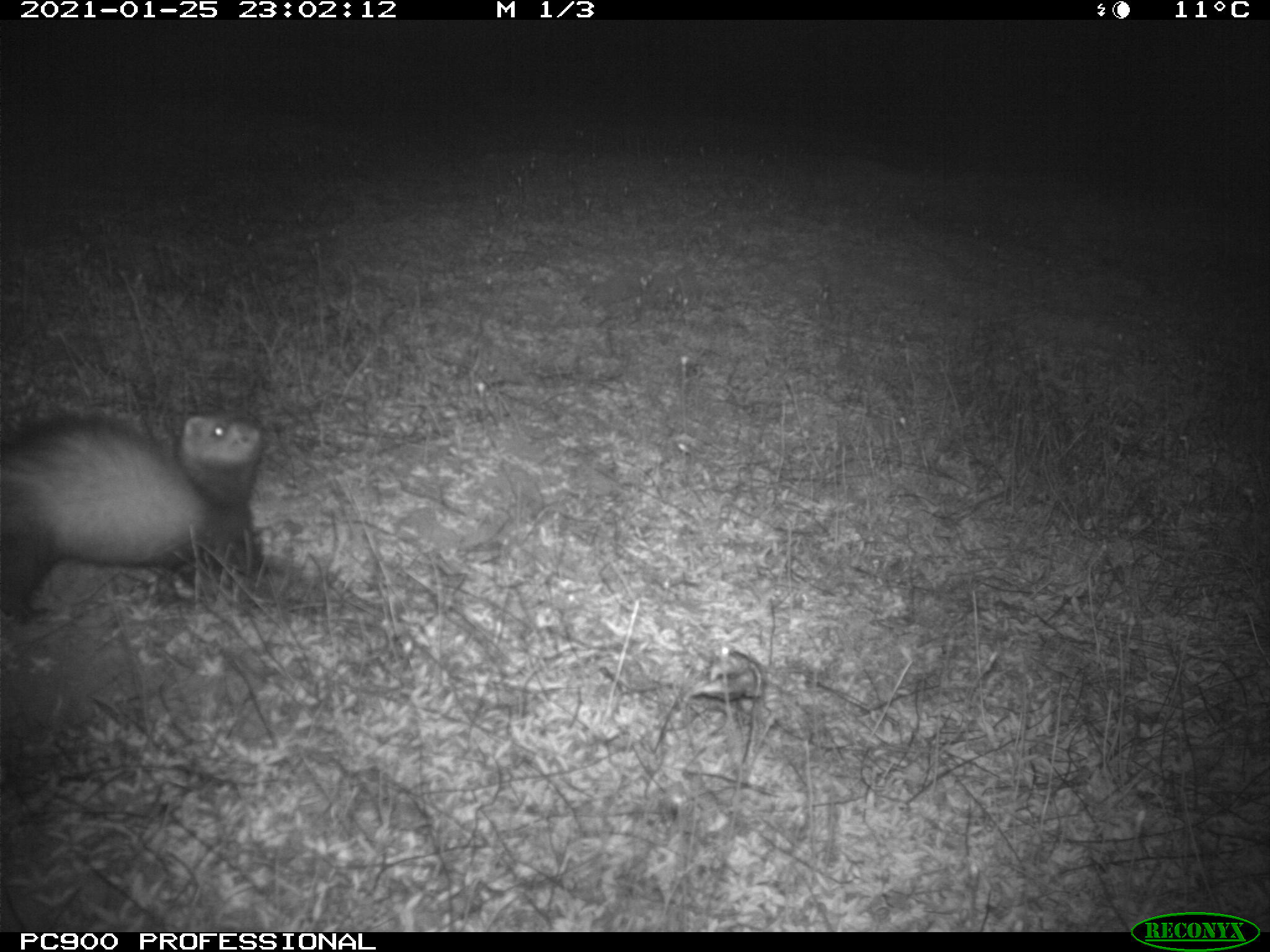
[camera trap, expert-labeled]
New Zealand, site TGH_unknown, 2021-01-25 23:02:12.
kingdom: Animalia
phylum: Chordata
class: Mammalia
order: Carnivora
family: Mustelidae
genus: Mustela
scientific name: Mustela furo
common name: ferret